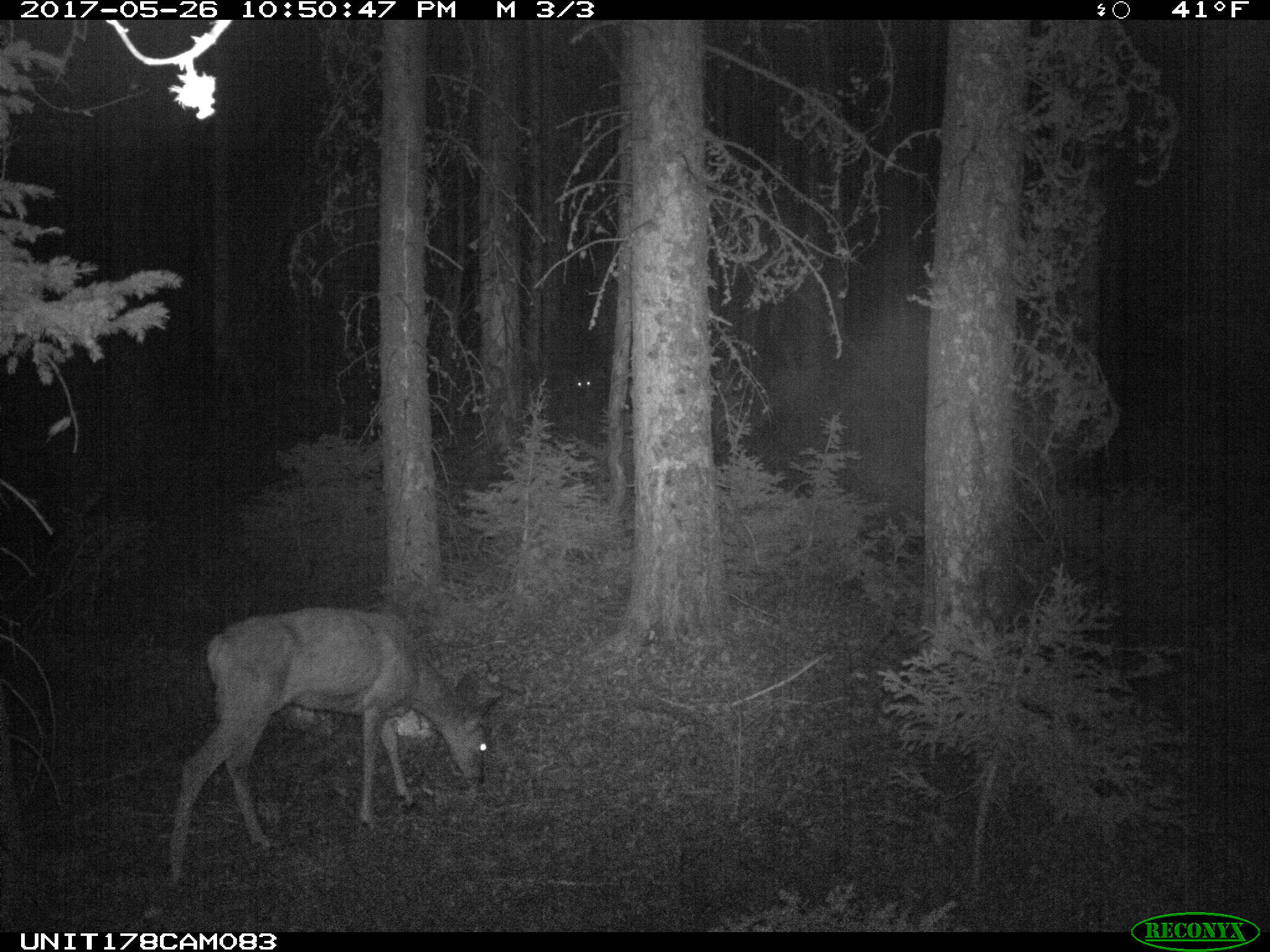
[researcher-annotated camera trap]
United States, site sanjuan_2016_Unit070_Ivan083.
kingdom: Animalia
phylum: Chordata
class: Mammalia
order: Artiodactyla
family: Cervidae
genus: Odocoileus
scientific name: Odocoileus hemionus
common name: mule deer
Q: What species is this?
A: Odocoileus hemionus (mule deer).